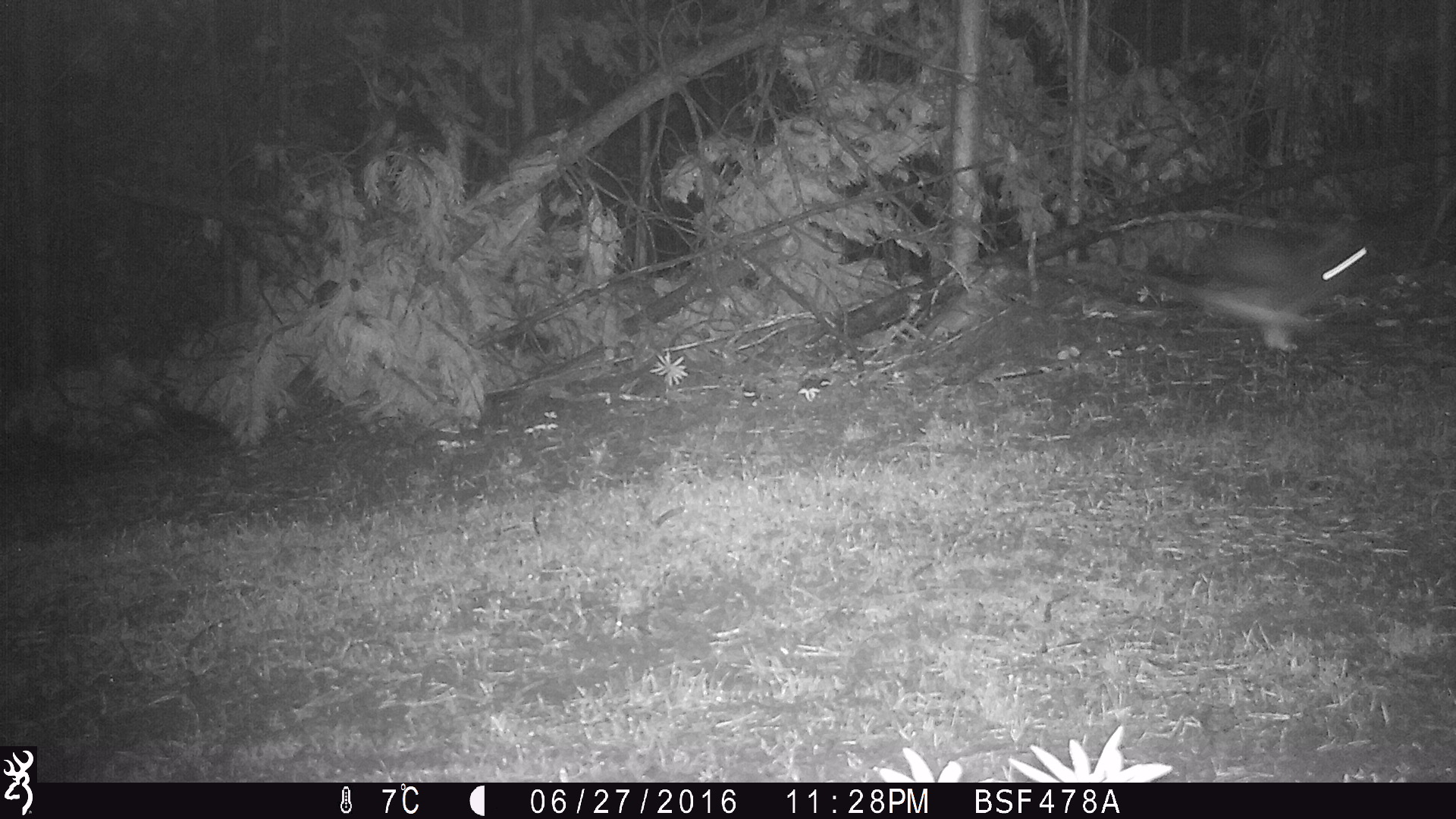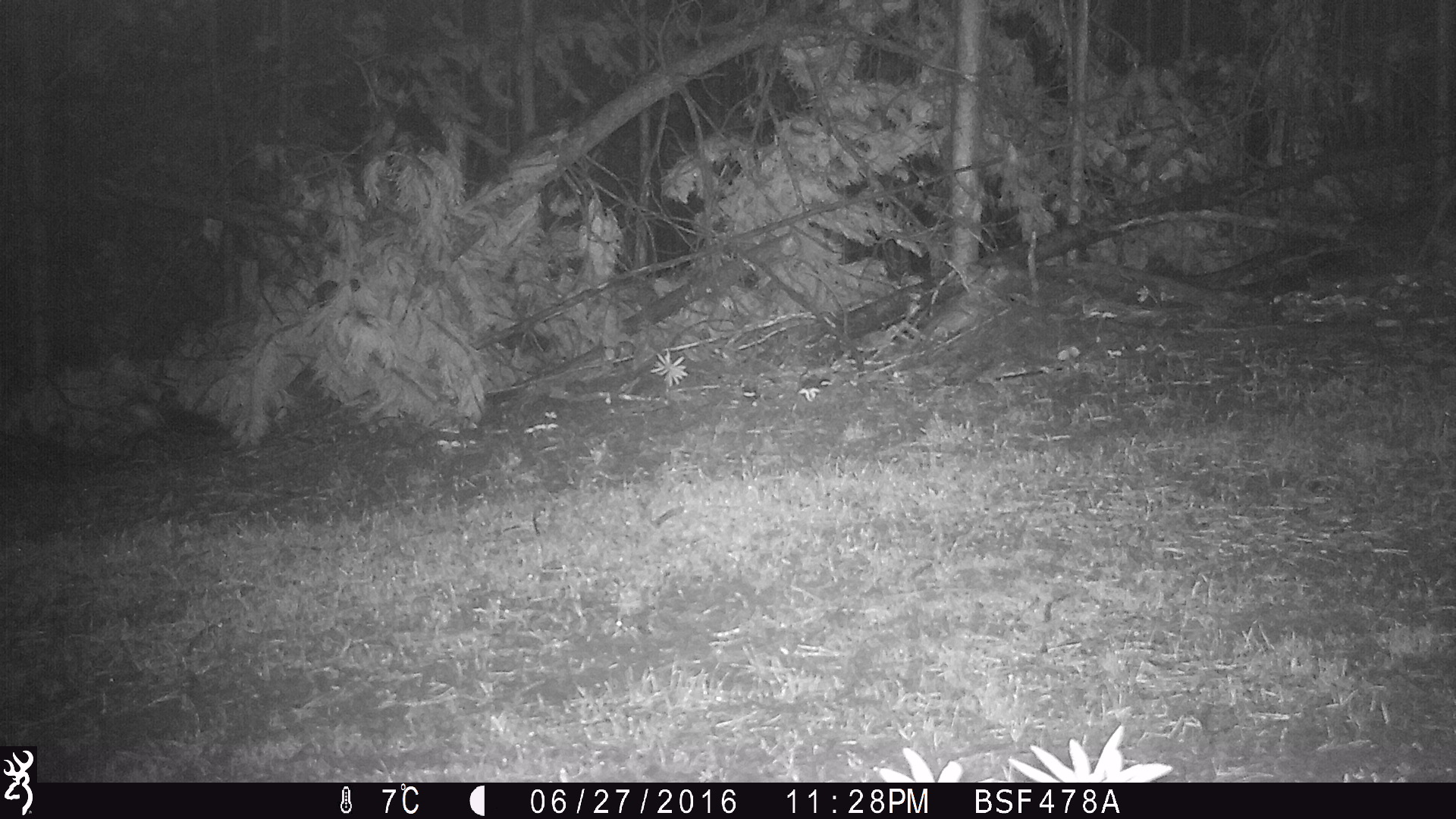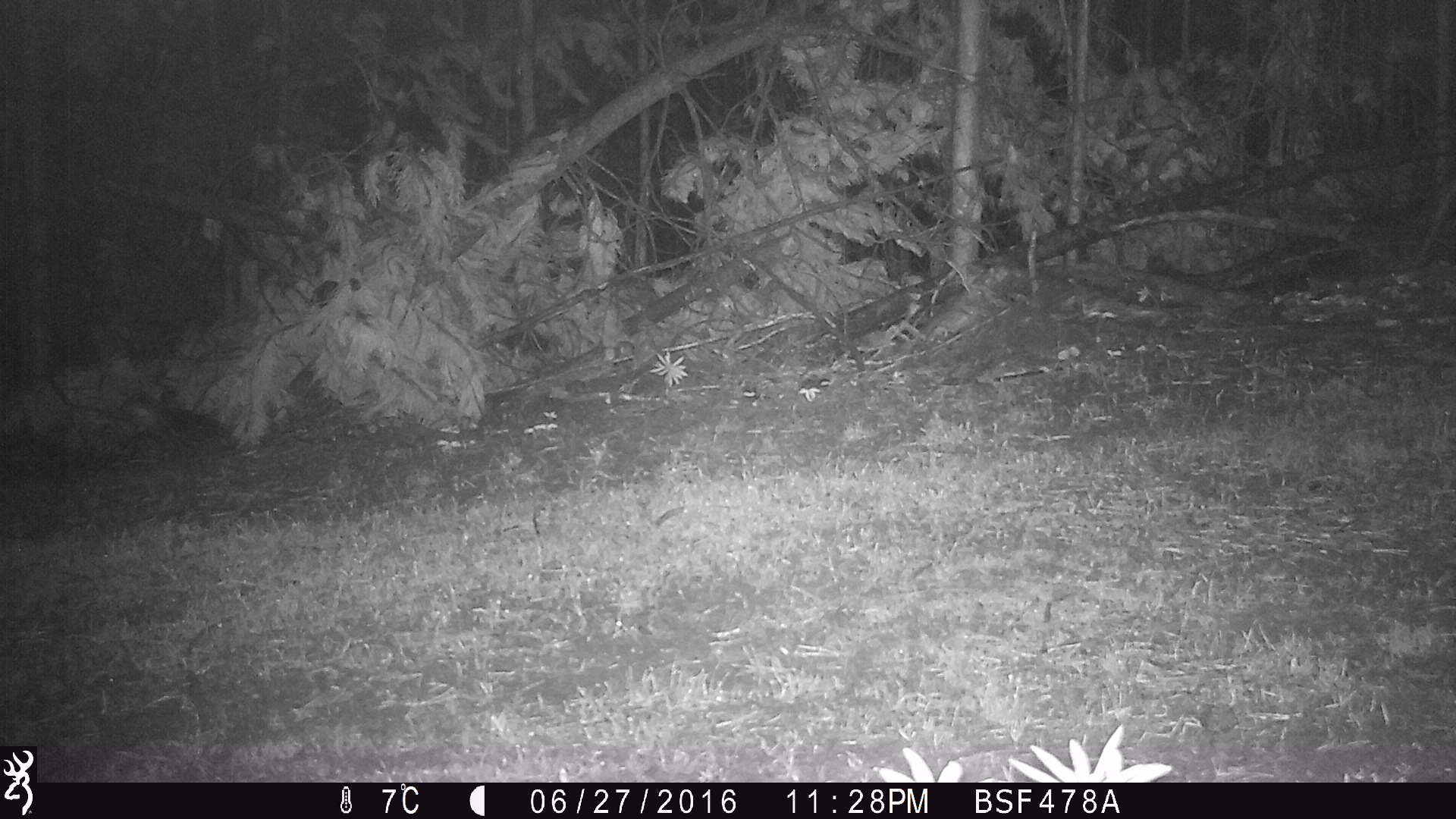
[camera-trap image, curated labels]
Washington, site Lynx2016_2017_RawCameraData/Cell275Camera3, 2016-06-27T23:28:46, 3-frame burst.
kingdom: Animalia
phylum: Chordata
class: Mammalia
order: Lagomorpha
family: Leporidae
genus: Lepus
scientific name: Lepus americanus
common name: snowshoe hare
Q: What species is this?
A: Lepus americanus (snowshoe hare).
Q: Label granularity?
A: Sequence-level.